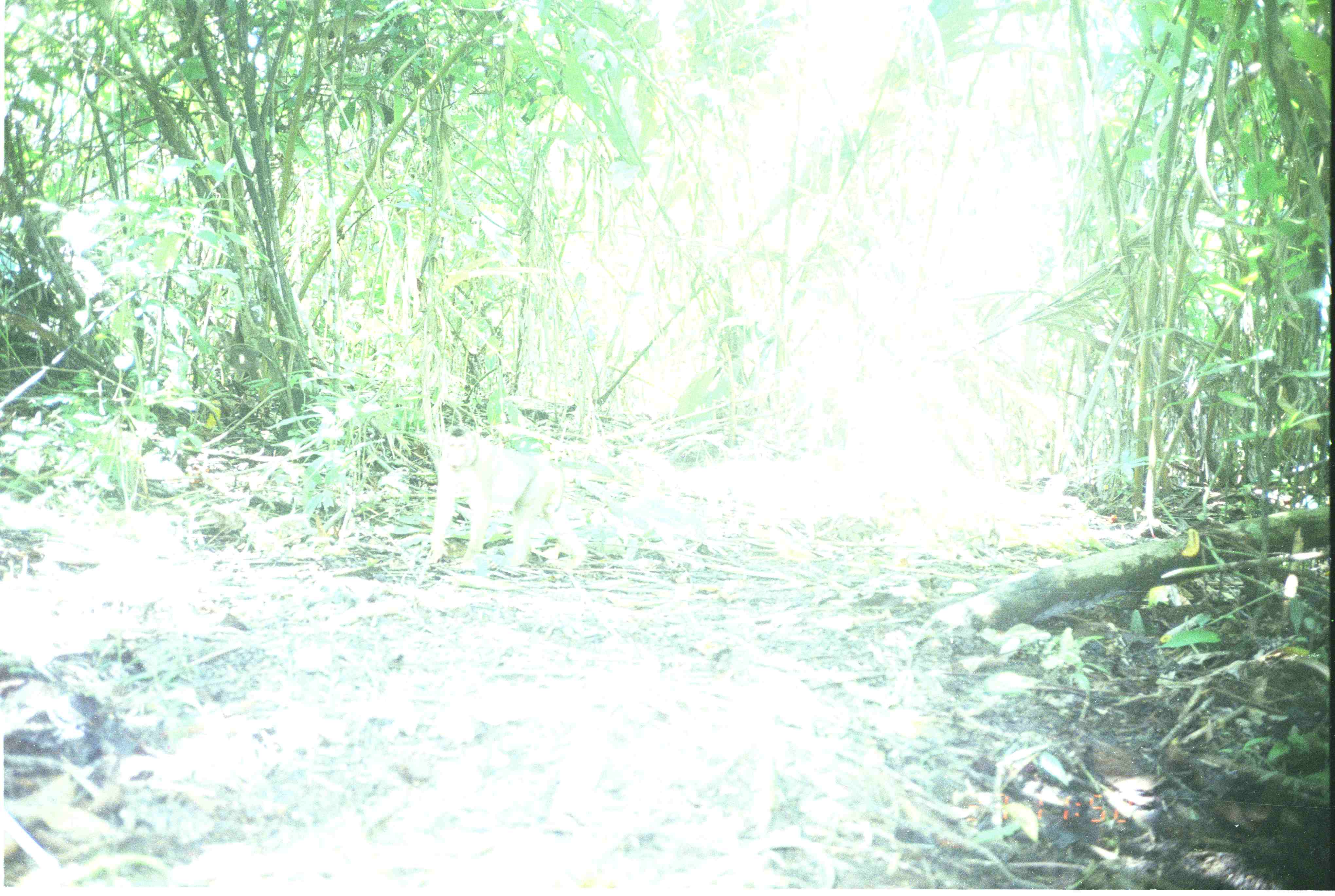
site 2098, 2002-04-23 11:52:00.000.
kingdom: Animalia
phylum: Chordata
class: Mammalia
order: Primates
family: Cercopithecidae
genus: Macaca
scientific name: Macaca nemestrina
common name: southern pig-tailed macaque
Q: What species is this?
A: Macaca nemestrina (southern pig-tailed macaque).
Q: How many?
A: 1.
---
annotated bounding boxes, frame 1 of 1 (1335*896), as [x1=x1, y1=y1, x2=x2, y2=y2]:
macaca nemestrina: [x1=425, y1=423, x2=587, y2=575]